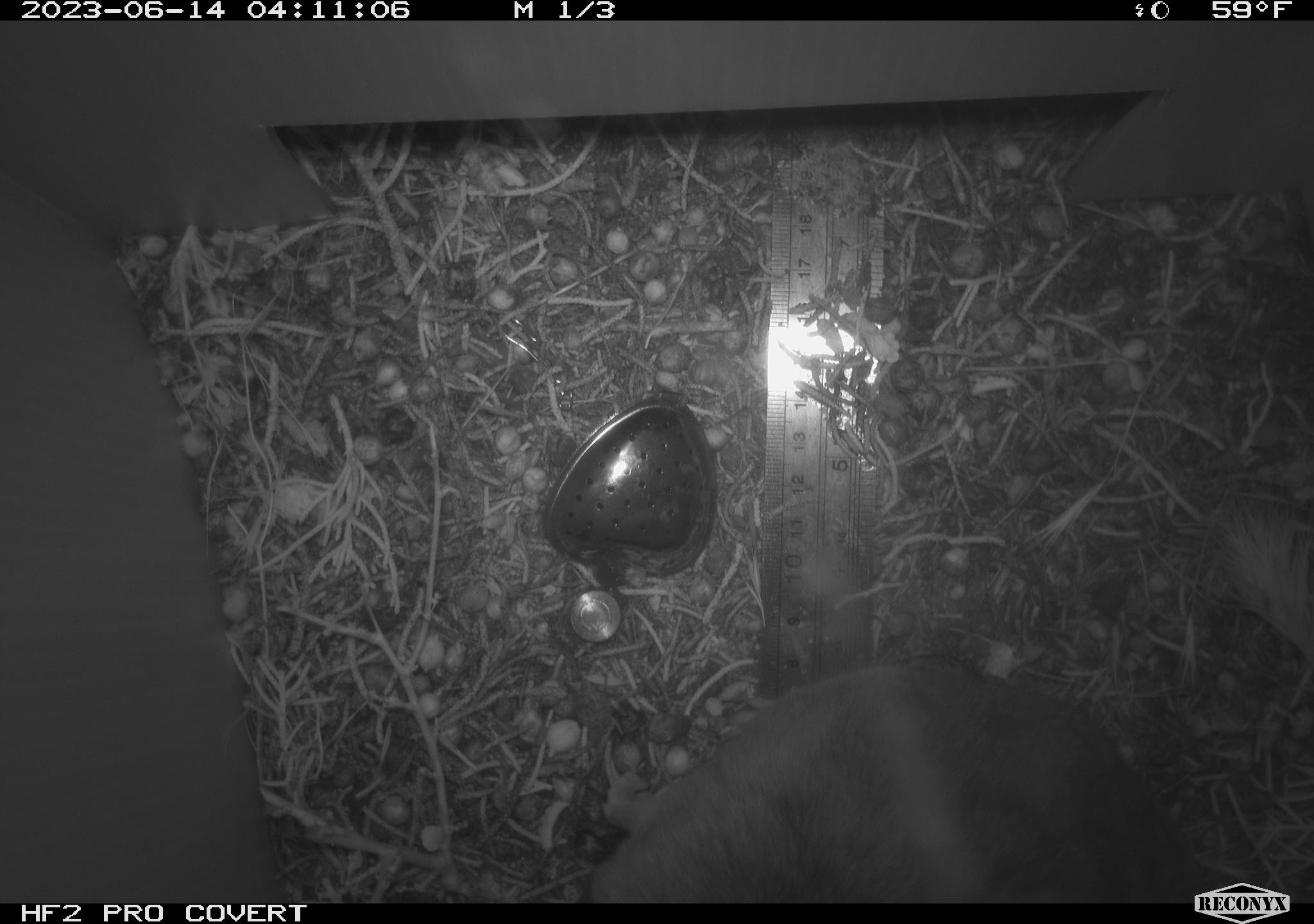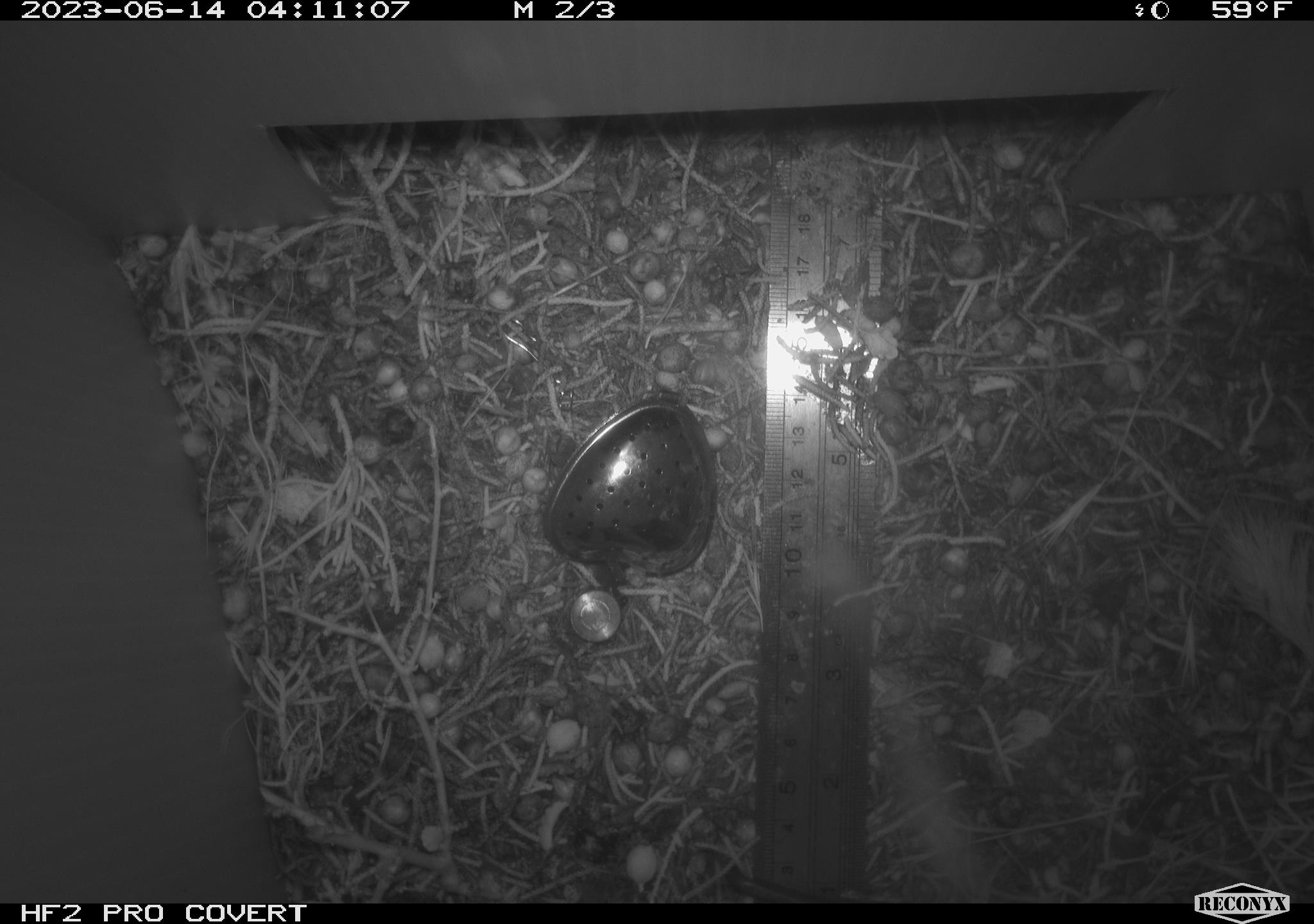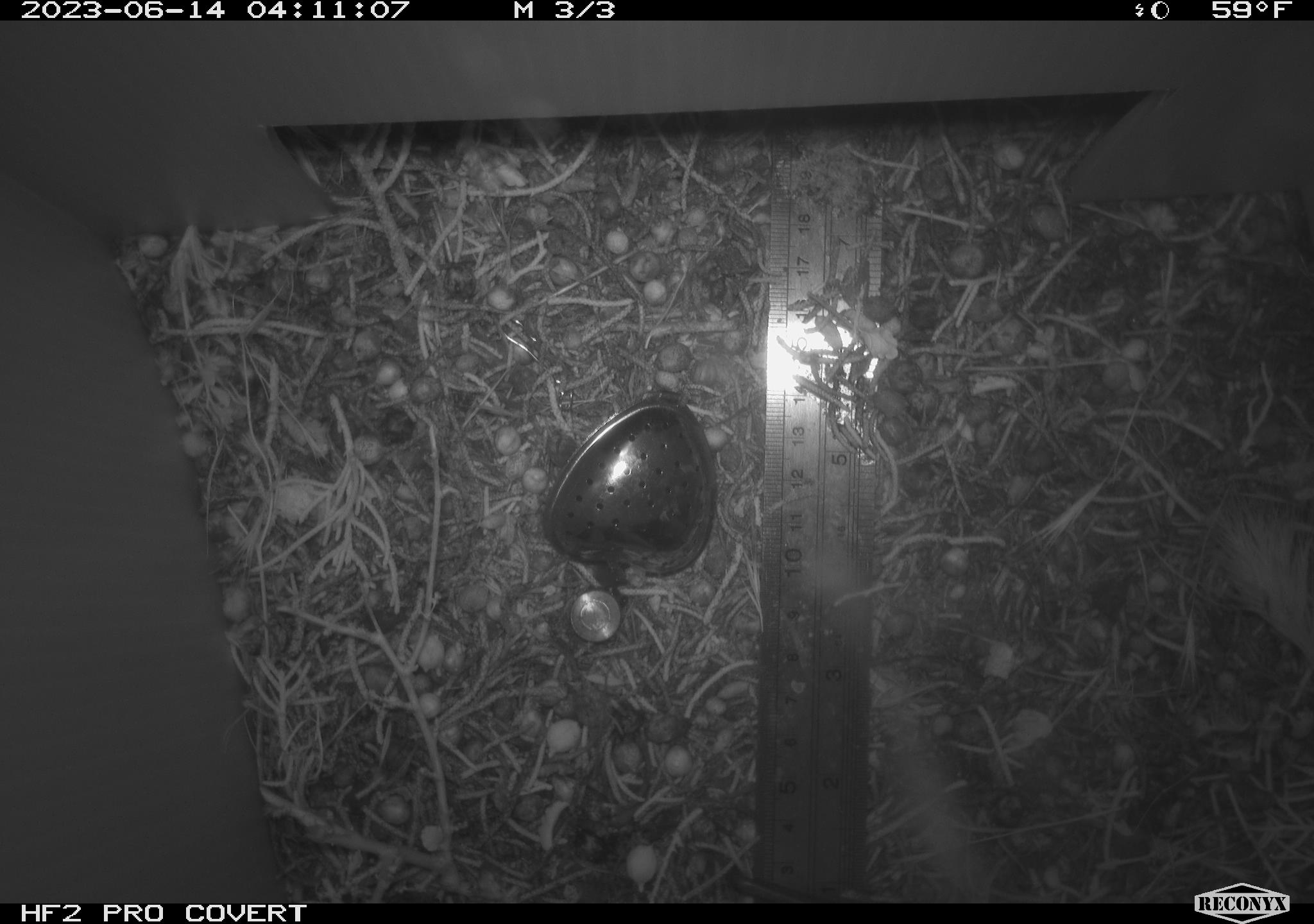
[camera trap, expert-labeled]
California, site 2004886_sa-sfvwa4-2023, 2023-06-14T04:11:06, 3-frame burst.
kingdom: Animalia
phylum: Chordata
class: Mammalia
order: Rodentia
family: Cricetidae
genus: Neotoma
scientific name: Neotoma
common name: pack rat or woodrat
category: neotoma species